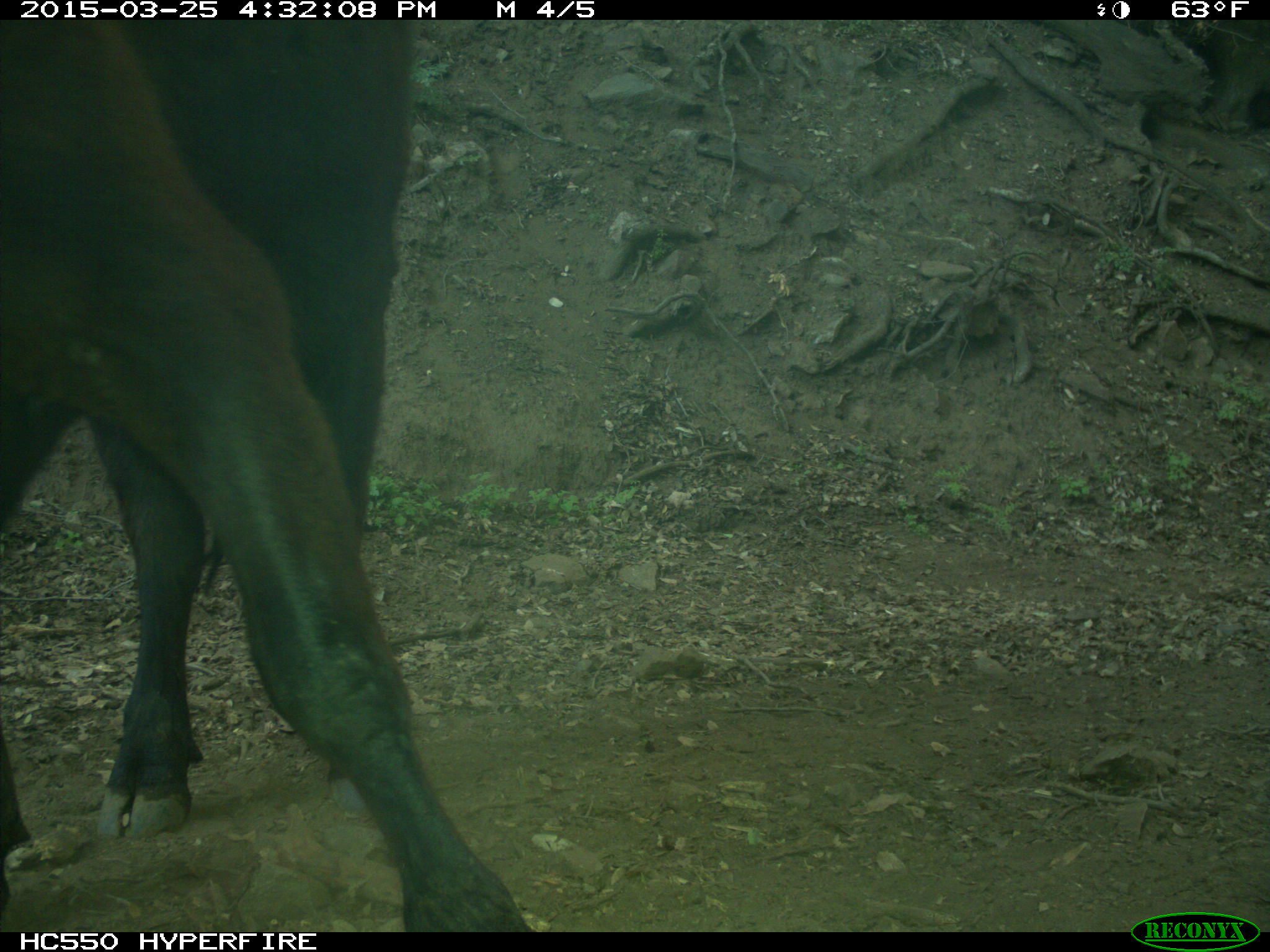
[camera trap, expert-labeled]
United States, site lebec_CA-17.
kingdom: Animalia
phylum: Chordata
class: Mammalia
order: Artiodactyla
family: Bovidae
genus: Bos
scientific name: Bos taurus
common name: domestic cow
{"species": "Bos taurus (domestic cow)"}